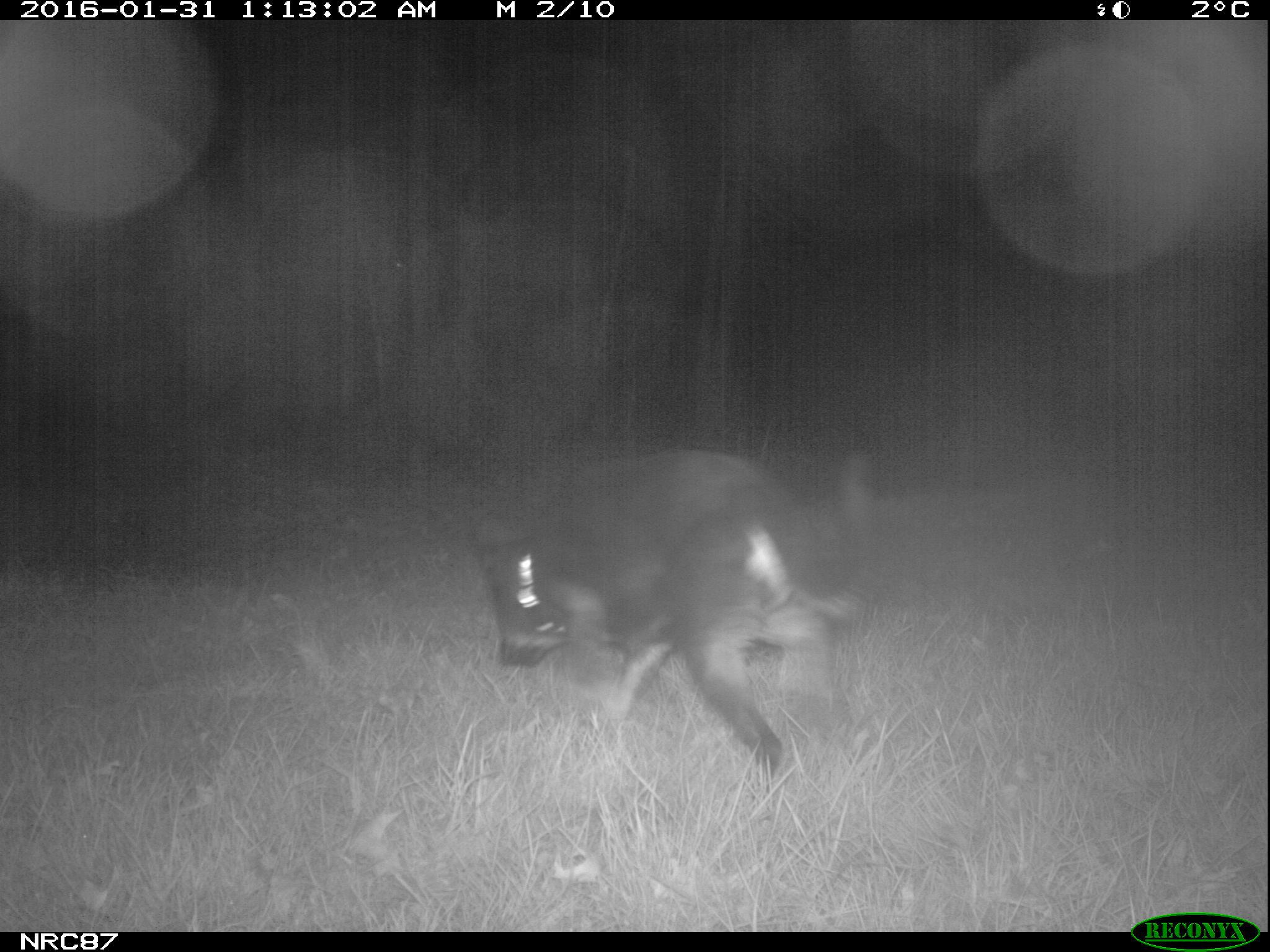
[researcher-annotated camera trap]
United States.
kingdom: Animalia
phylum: Chordata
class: Mammalia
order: Carnivora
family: Canidae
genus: Canis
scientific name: Canis familiaris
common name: domestic dog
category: Dog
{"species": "Dog (domestic dog) (Canis familiaris)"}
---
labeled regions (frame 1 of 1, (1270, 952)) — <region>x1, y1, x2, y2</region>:
Dog: <region>477, 444, 907, 786</region>